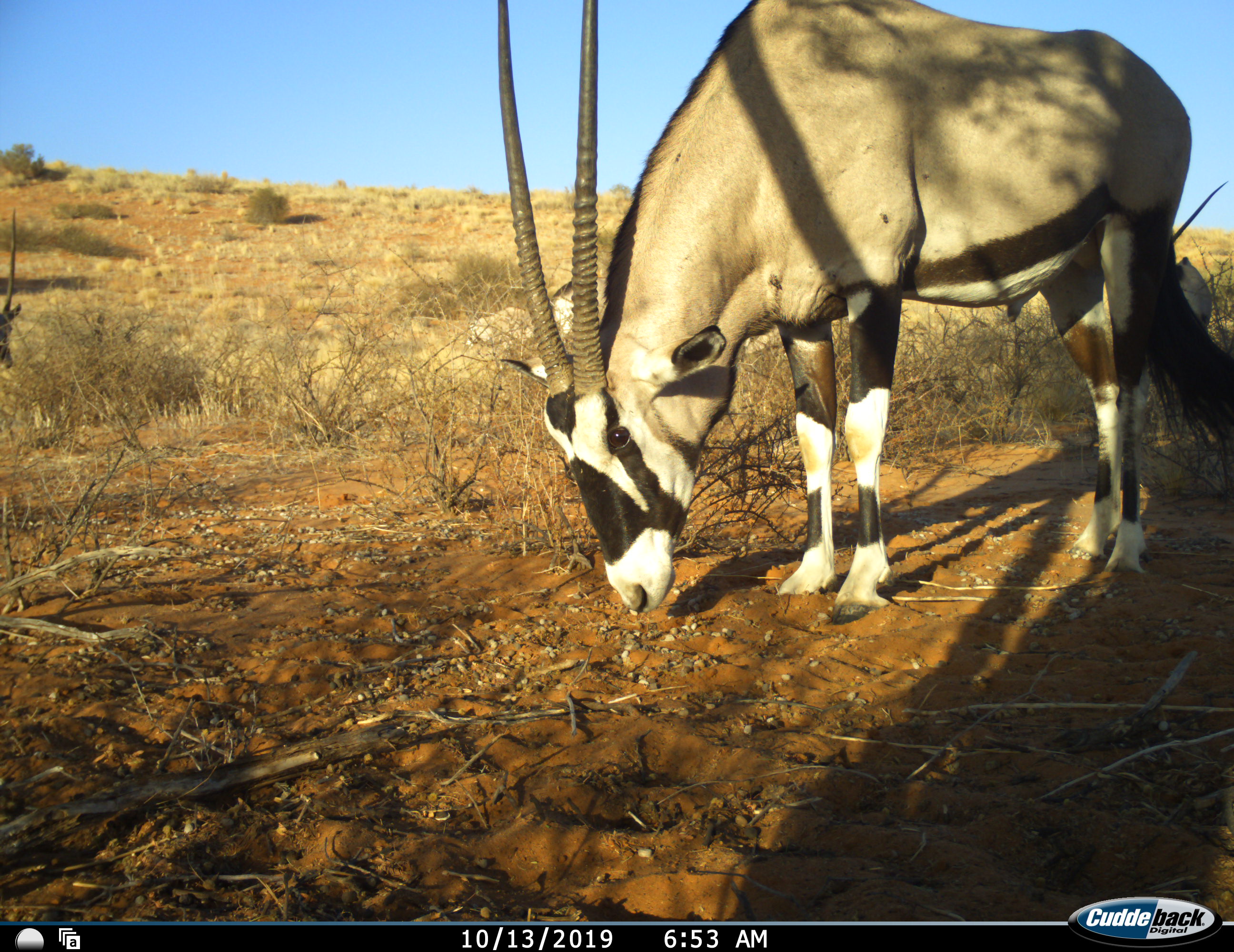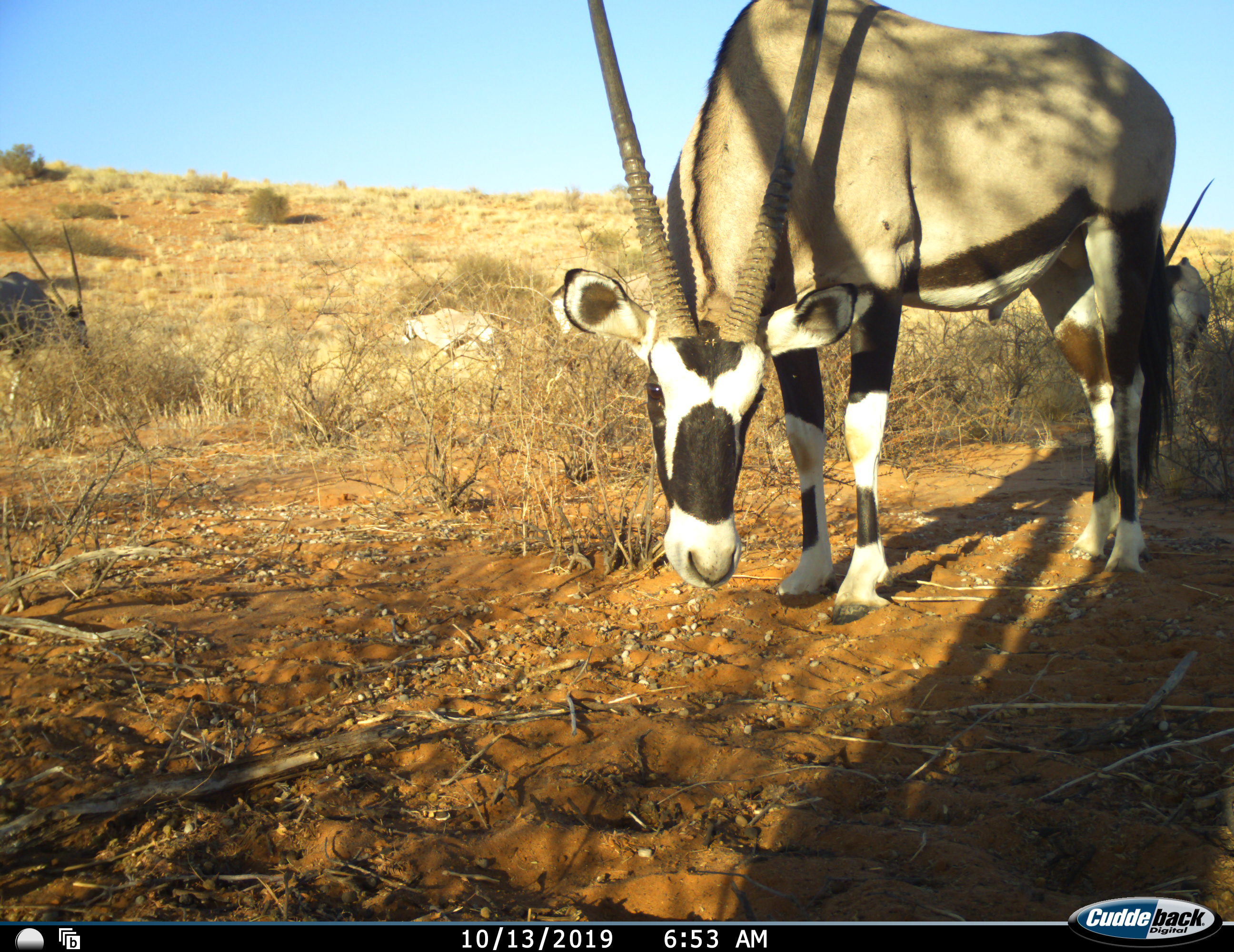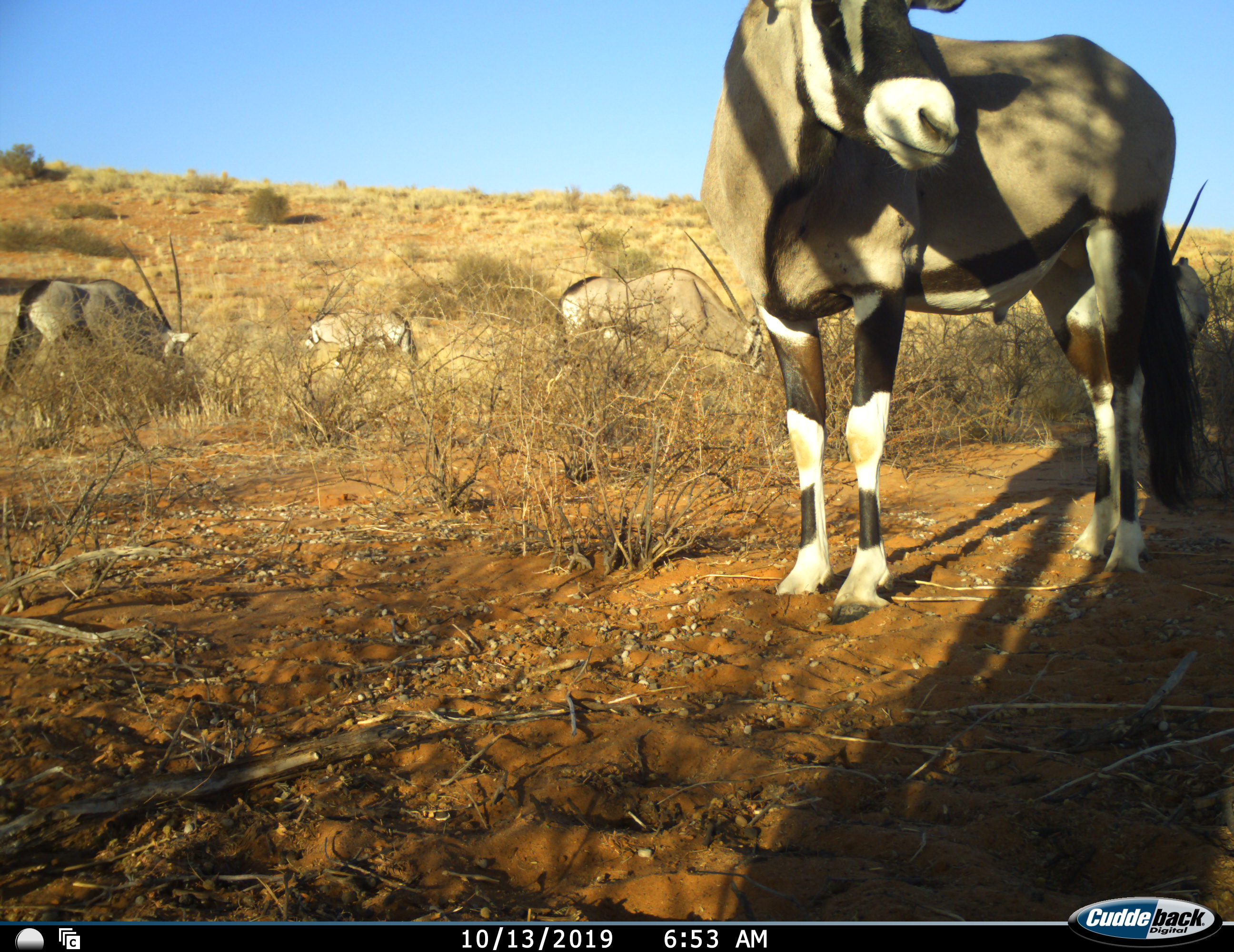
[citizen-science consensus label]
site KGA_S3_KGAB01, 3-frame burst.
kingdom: Animalia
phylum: Chordata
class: Mammalia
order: Artiodactyla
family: Bovidae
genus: Oryx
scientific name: Oryx gazella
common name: gemsbok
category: oryx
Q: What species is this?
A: Oryx (gemsbok) (Oryx gazella).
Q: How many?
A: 5.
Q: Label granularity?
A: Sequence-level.